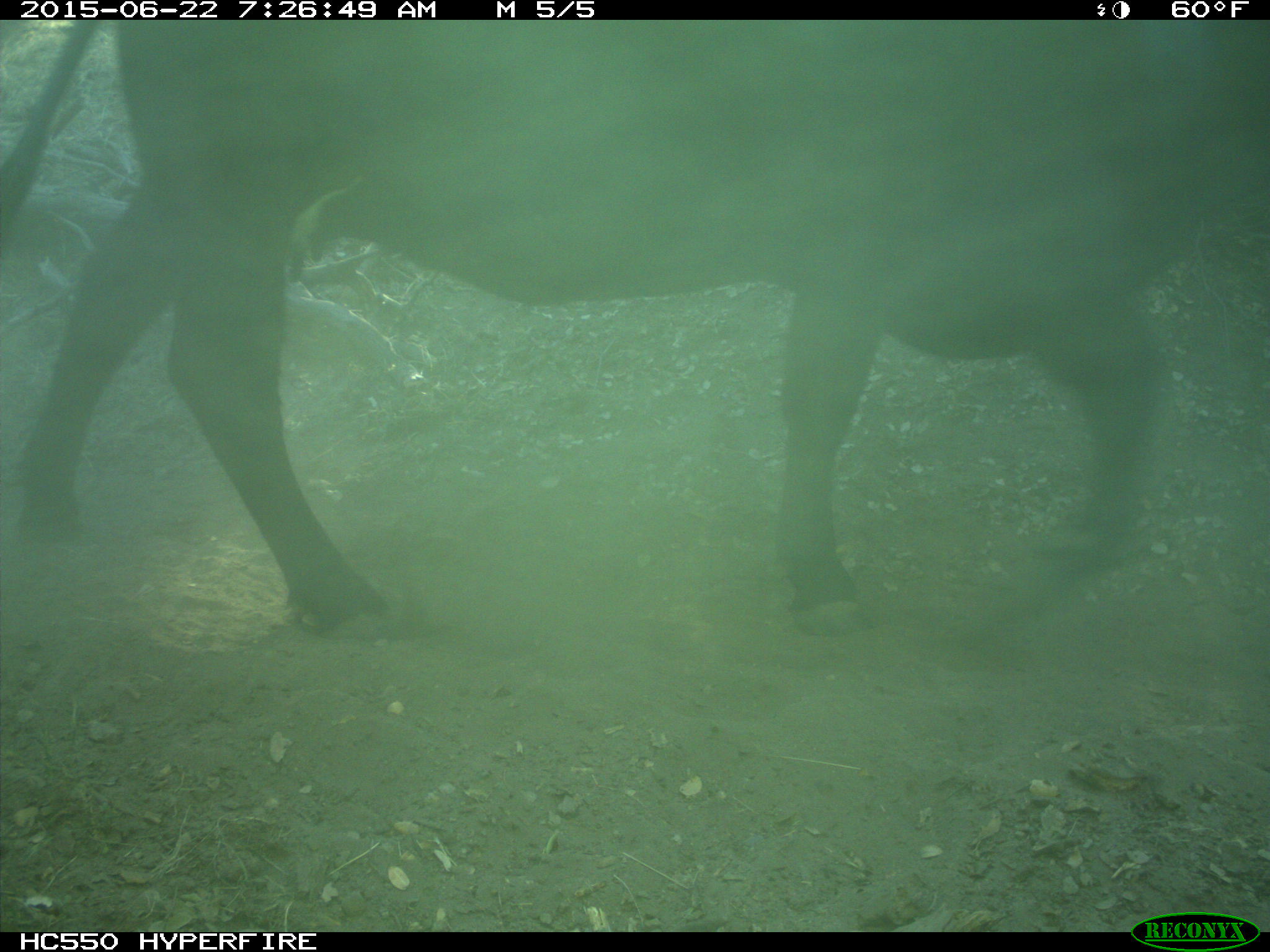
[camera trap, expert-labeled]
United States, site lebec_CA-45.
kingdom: Animalia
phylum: Chordata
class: Mammalia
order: Artiodactyla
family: Bovidae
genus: Bos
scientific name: Bos taurus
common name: domestic cow